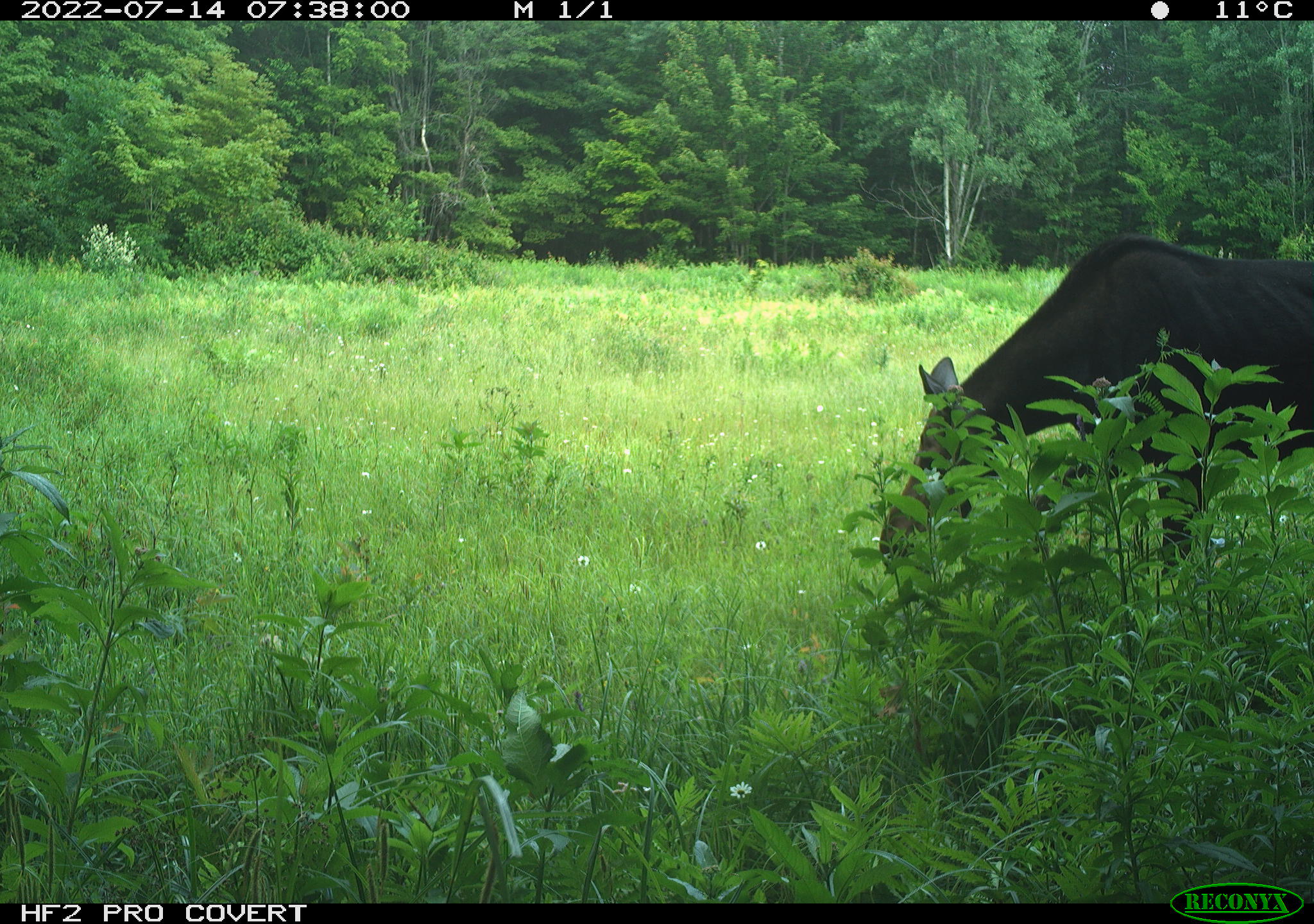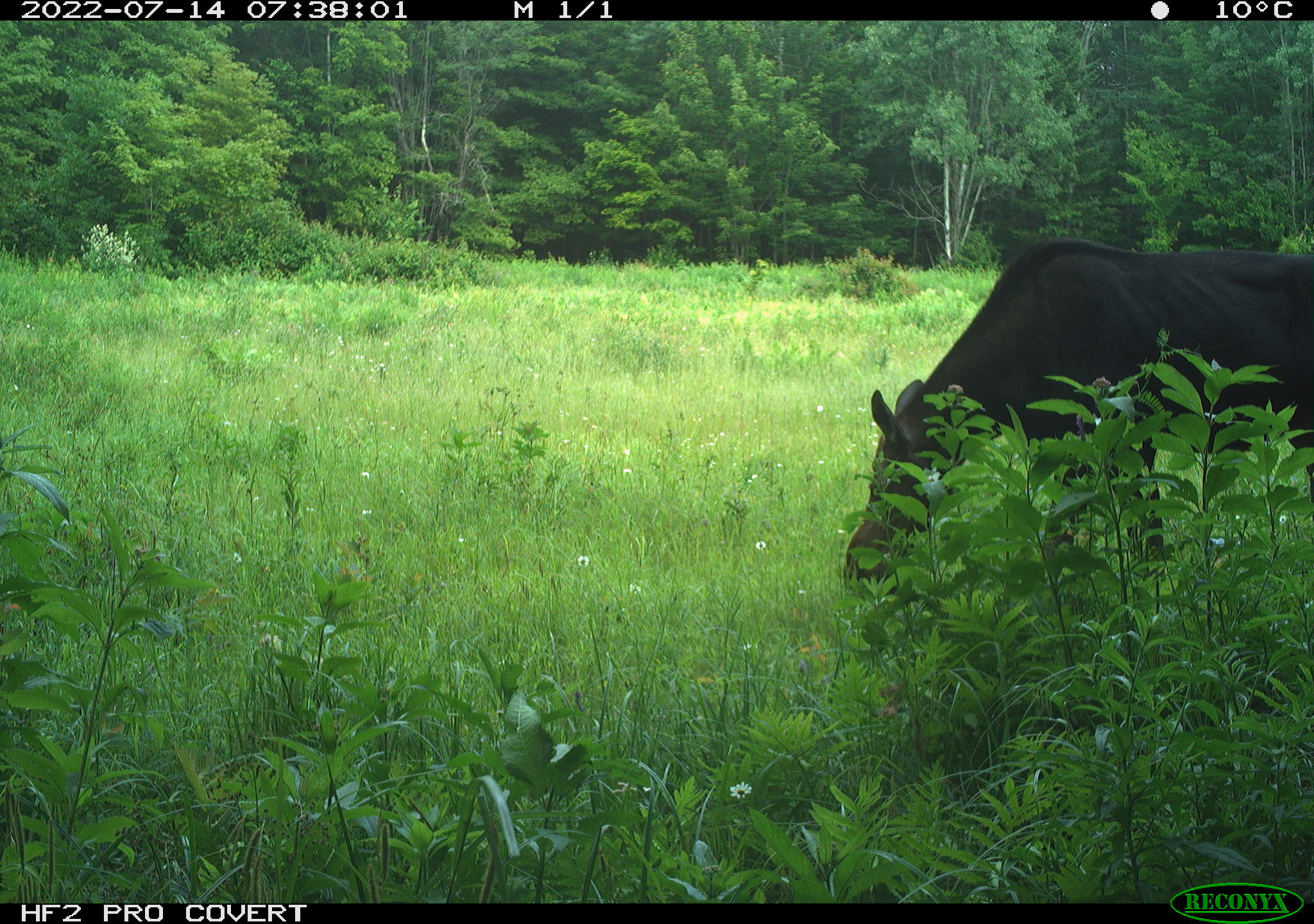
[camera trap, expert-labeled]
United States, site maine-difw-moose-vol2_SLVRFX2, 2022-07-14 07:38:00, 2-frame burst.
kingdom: Animalia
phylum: Chordata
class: Mammalia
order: Artiodactyla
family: Cervidae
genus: Alces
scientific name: Alces alces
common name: moose